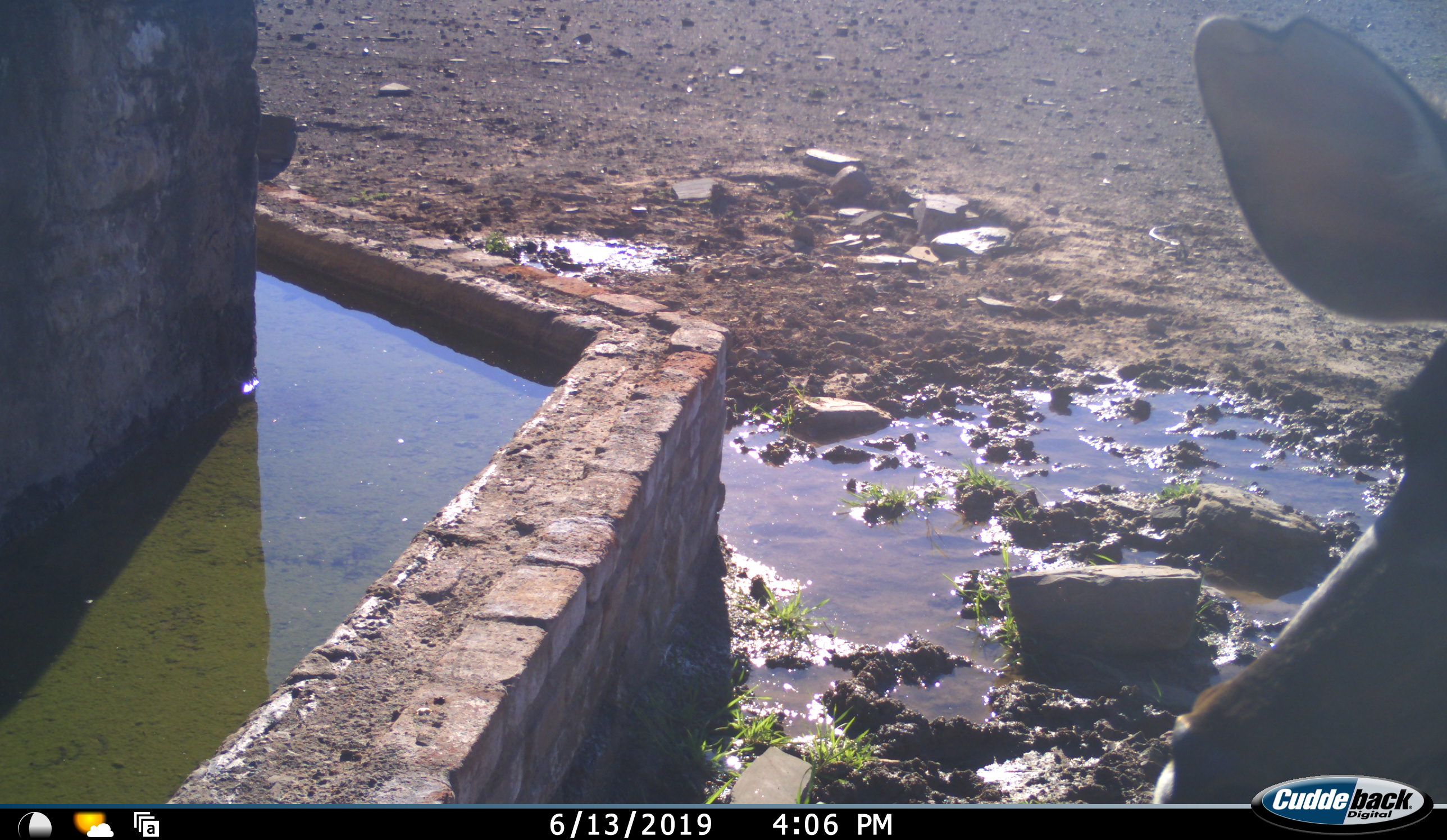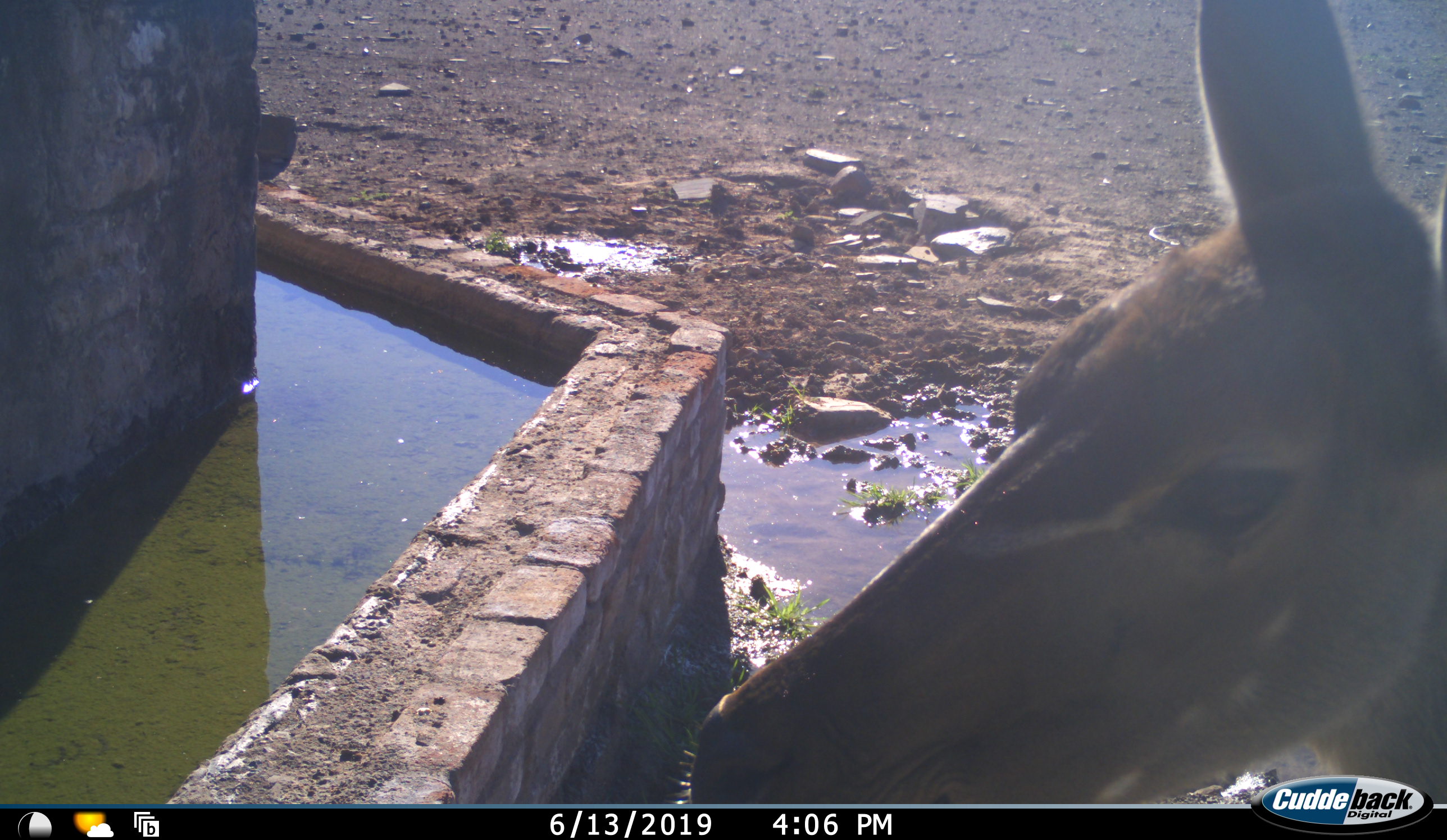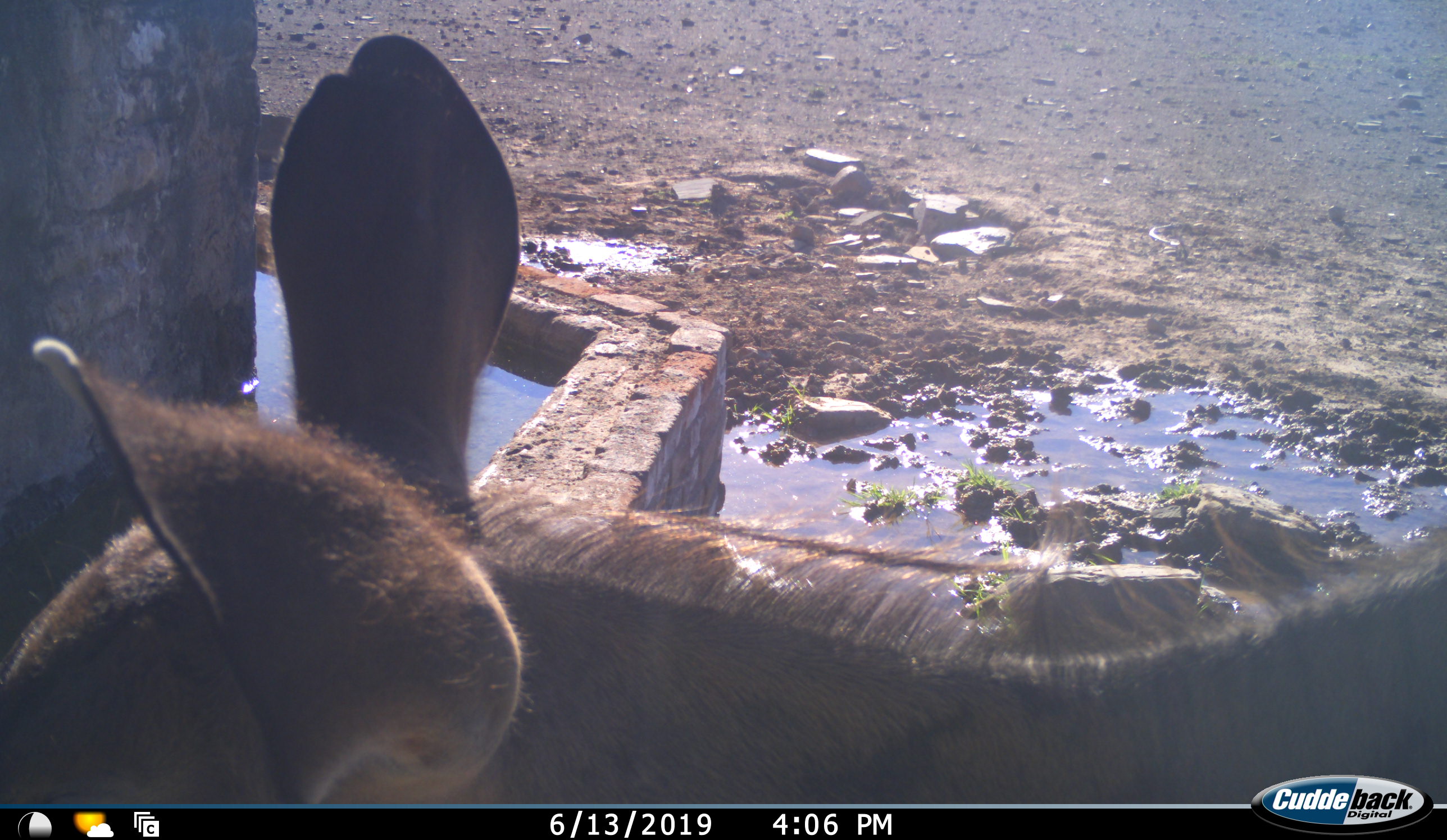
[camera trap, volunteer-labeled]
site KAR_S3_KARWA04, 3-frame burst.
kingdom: Animalia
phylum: Chordata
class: Mammalia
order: Artiodactyla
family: Bovidae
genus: Tragelaphus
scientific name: Tragelaphus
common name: kudu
Kudu (Tragelaphus), count 1. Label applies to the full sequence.